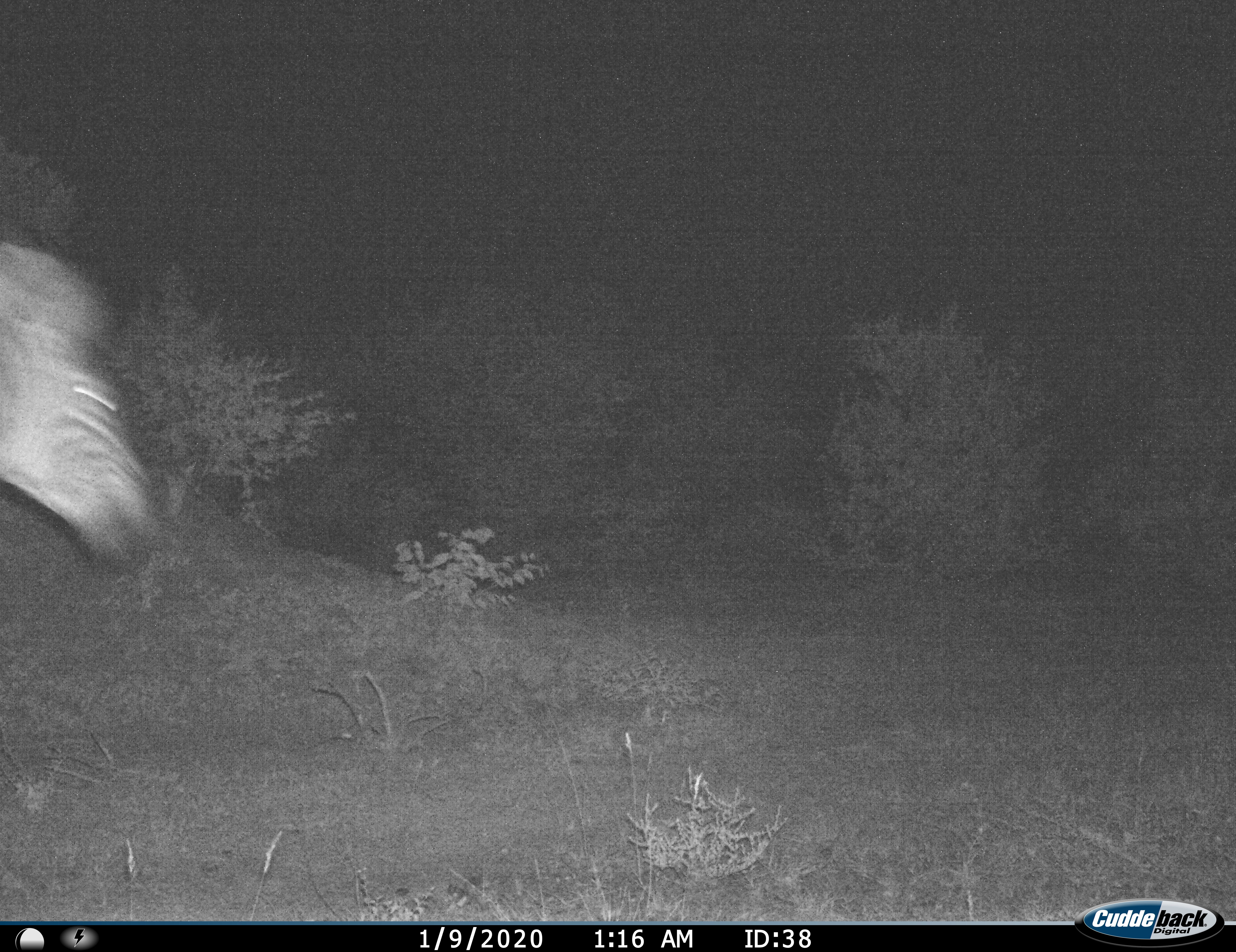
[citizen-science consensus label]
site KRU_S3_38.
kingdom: Animalia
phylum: Chordata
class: Mammalia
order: Perissodactyla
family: Equidae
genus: Equus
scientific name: Equus quagga burchellii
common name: burchell's zebra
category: zebraburchells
Zebraburchells (burchell's zebra) (Equus quagga burchellii), count 1. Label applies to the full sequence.